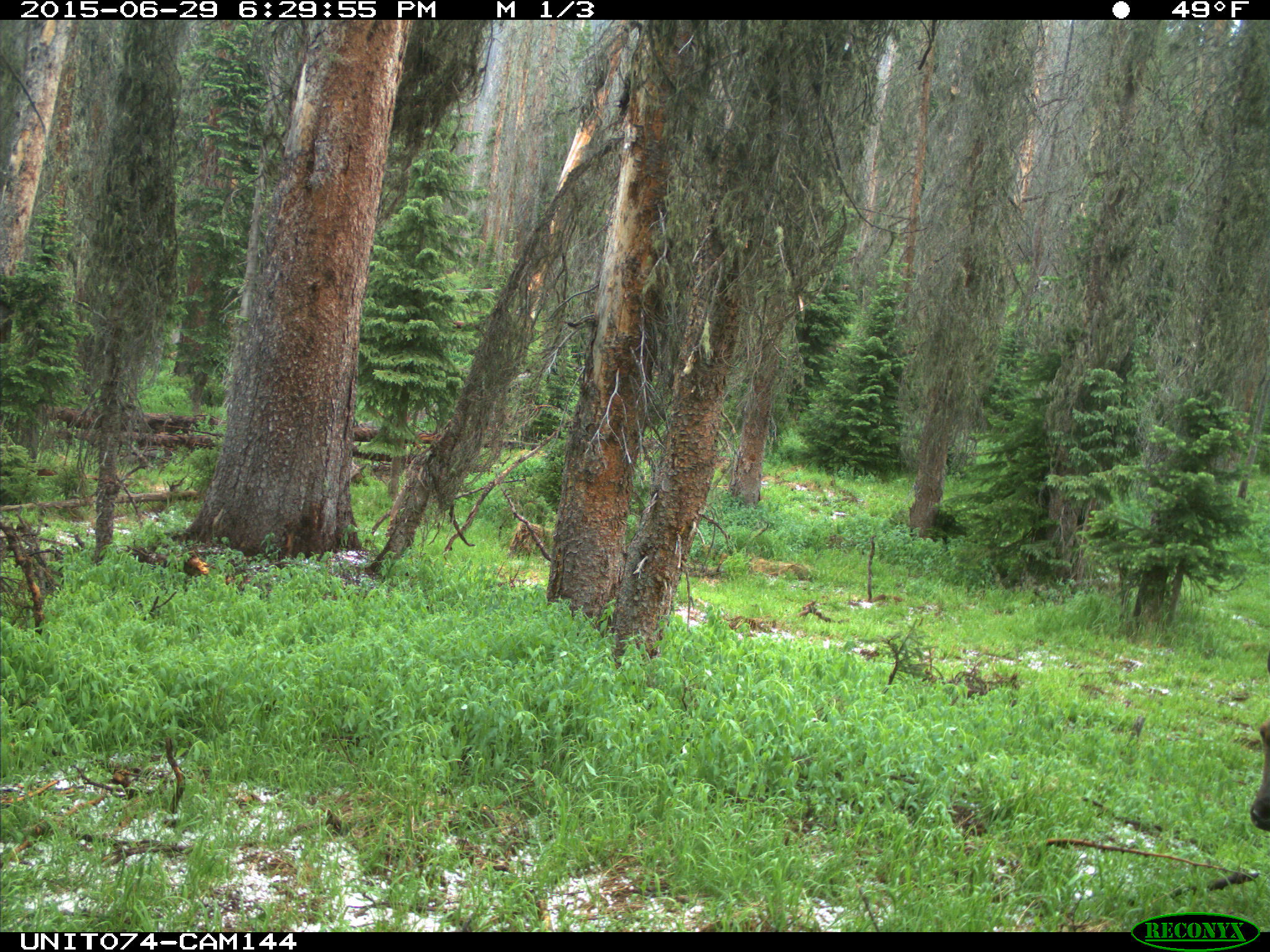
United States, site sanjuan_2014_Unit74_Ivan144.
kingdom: Animalia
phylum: Chordata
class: Mammalia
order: Artiodactyla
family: Cervidae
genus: Cervus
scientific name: Cervus elaphus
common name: red deer